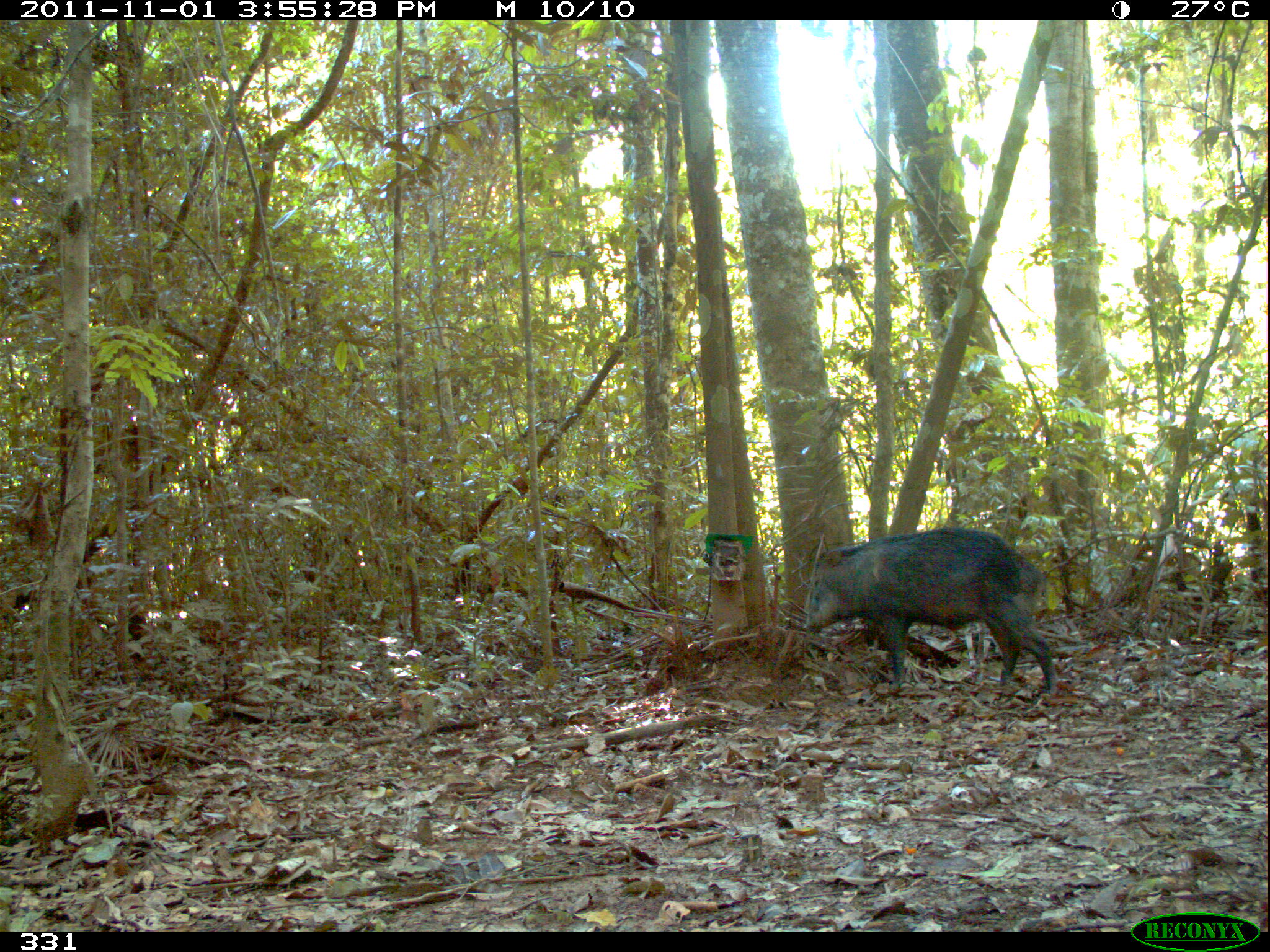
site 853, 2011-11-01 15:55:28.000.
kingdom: Animalia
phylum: Chordata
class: Mammalia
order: Artiodactyla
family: Tayassuidae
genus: Tayassu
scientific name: Tayassu pecari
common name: white-lipped peccary